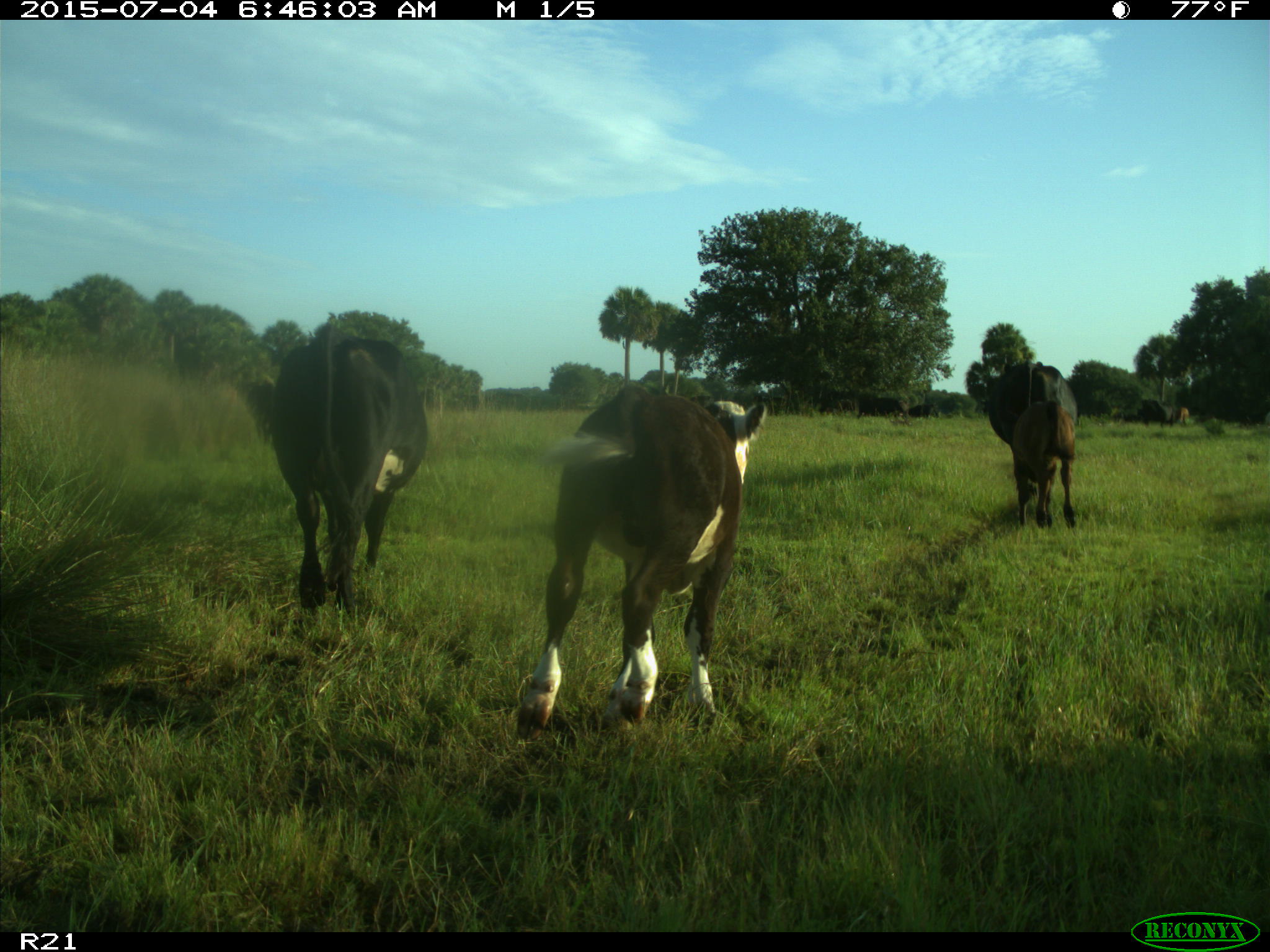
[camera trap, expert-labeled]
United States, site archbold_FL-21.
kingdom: Animalia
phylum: Chordata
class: Mammalia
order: Artiodactyla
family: Bovidae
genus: Bos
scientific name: Bos taurus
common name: domestic cow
Bos taurus (domestic cow).